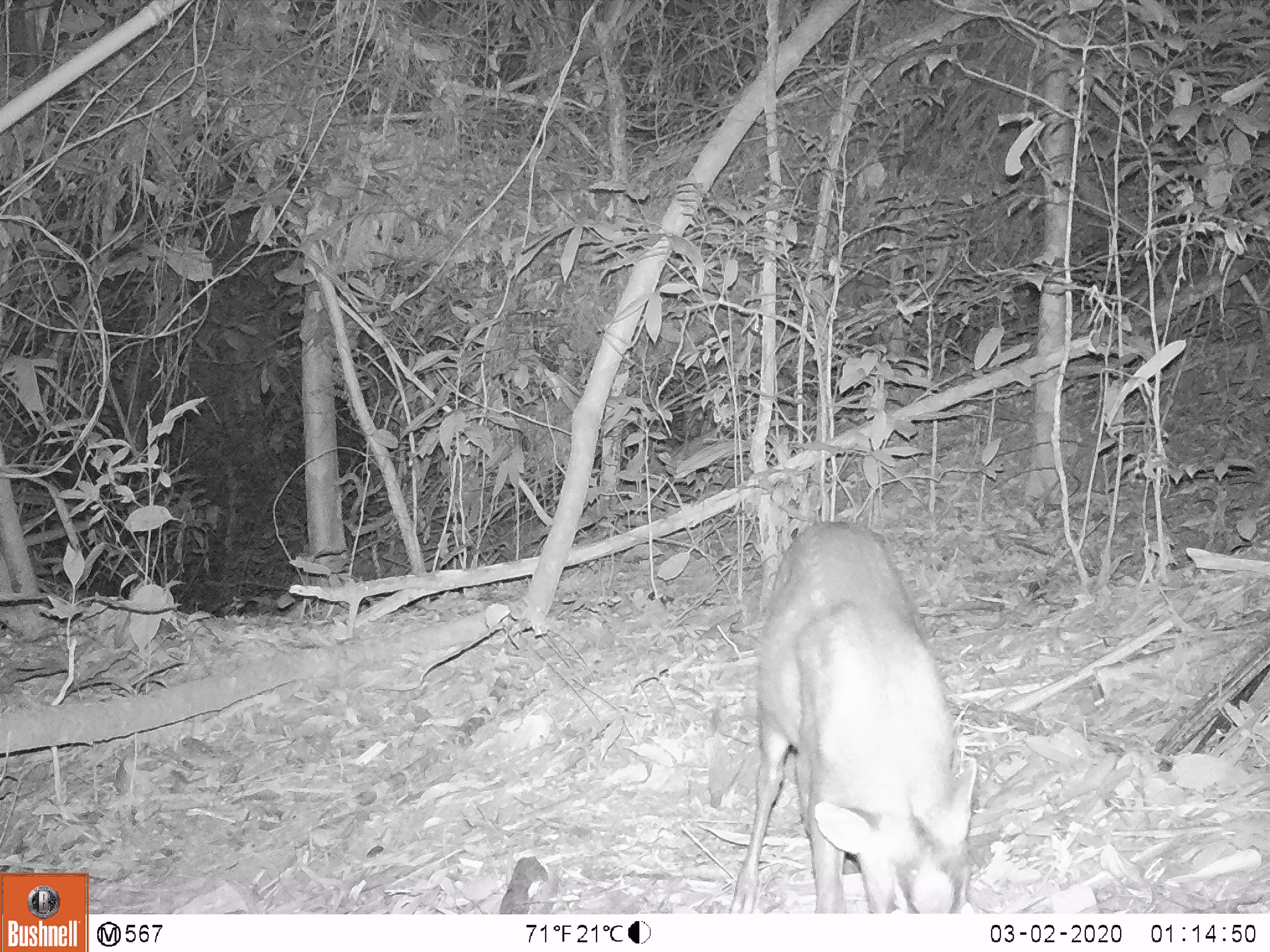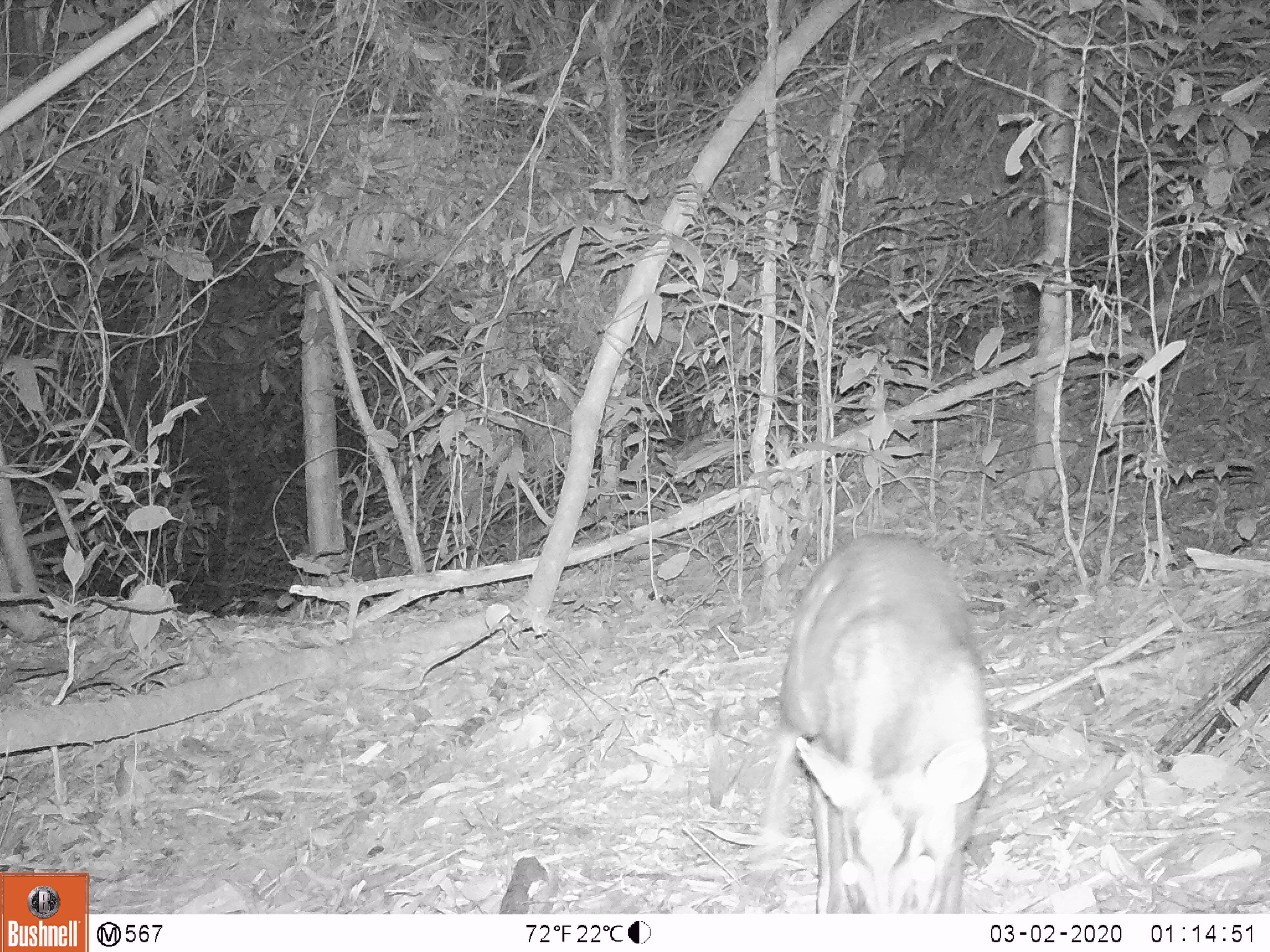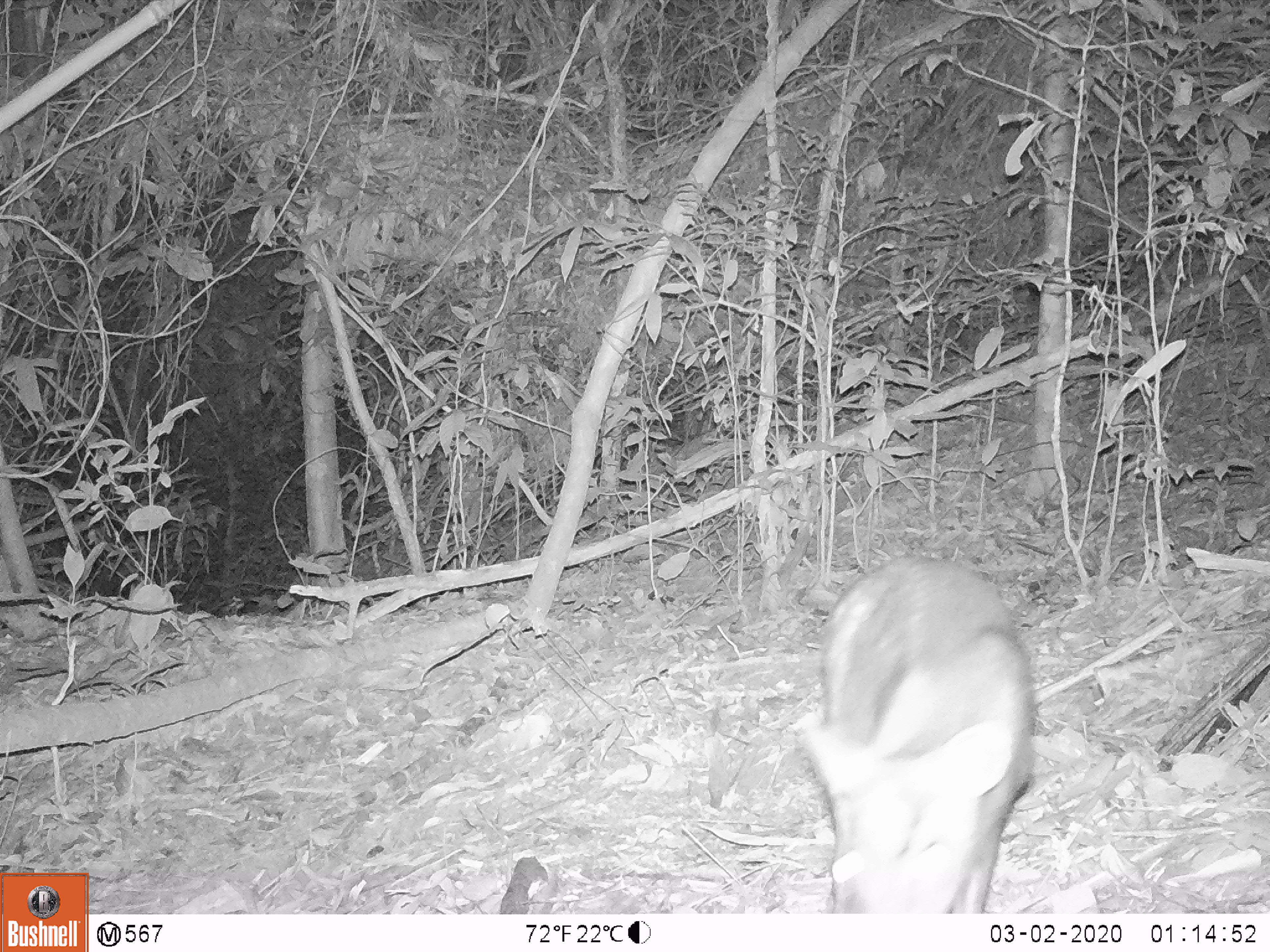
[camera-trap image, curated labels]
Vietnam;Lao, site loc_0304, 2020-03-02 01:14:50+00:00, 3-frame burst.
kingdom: Animalia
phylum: Chordata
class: Mammalia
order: Artiodactyla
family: Cervidae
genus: Muntiacus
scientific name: Muntiacus rooseveltorum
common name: roosevelt's muntjac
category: roosevelts muntjac group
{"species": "roosevelts muntjac group (roosevelt's muntjac) (Muntiacus rooseveltorum)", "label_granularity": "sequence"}